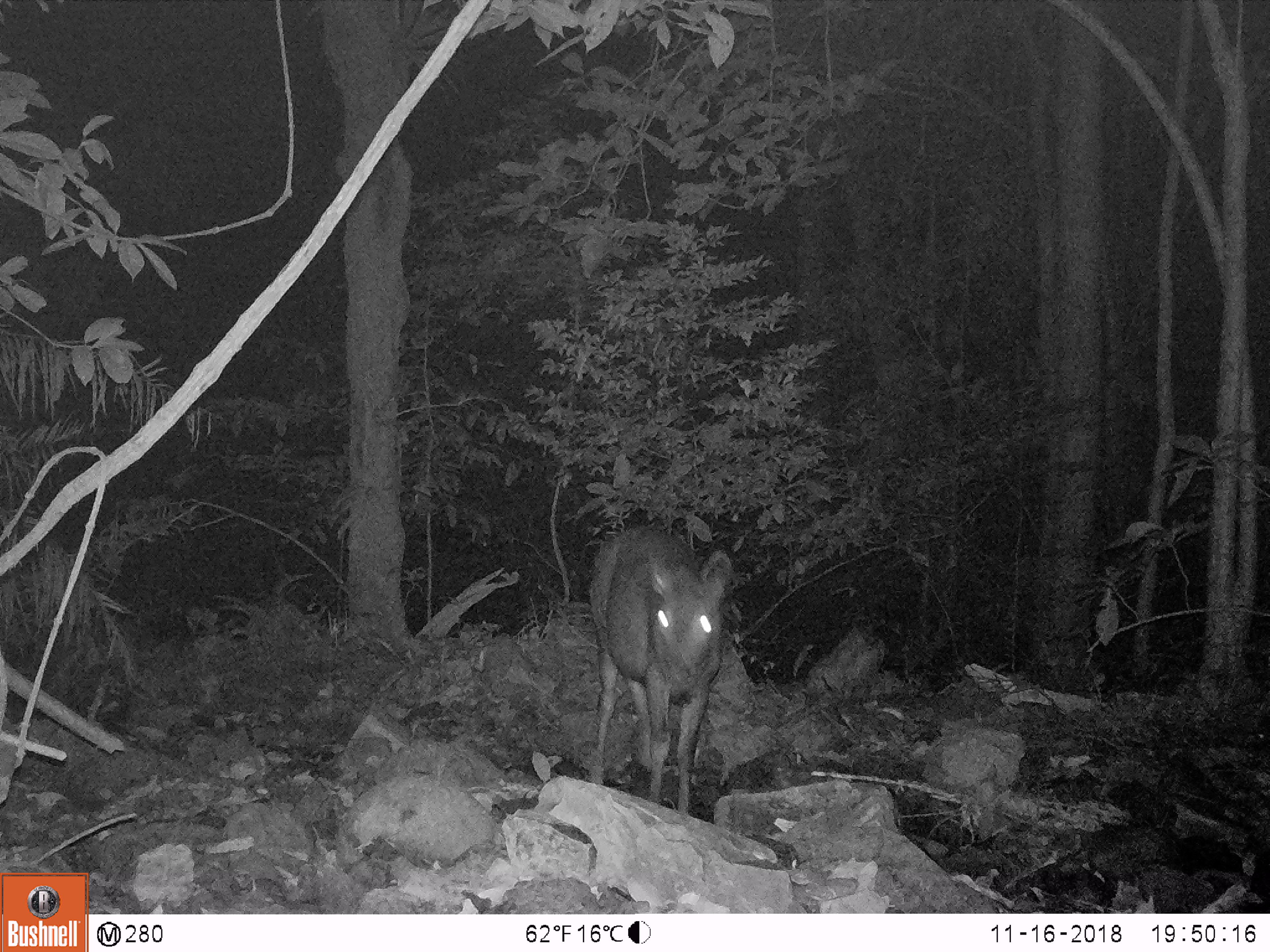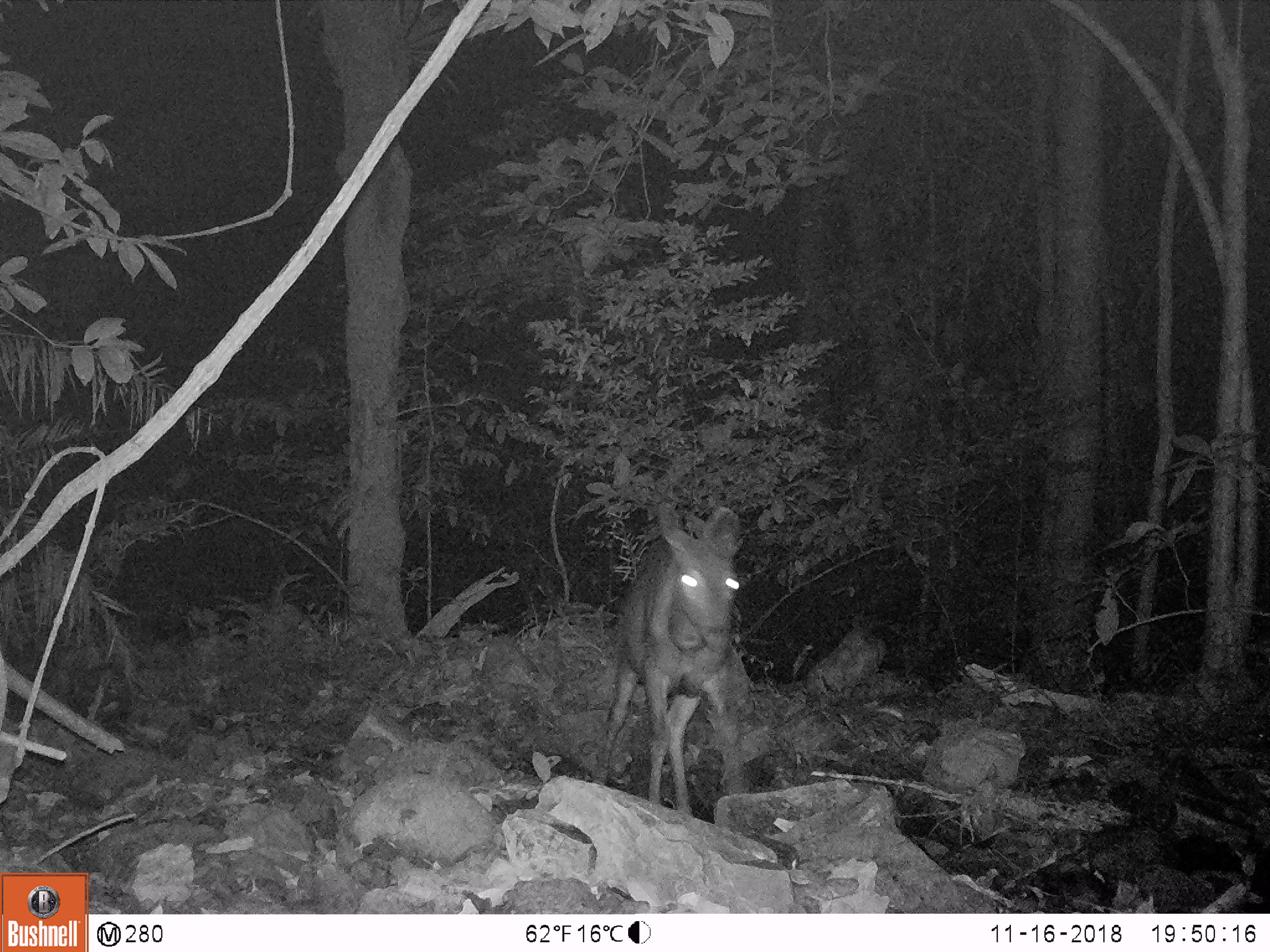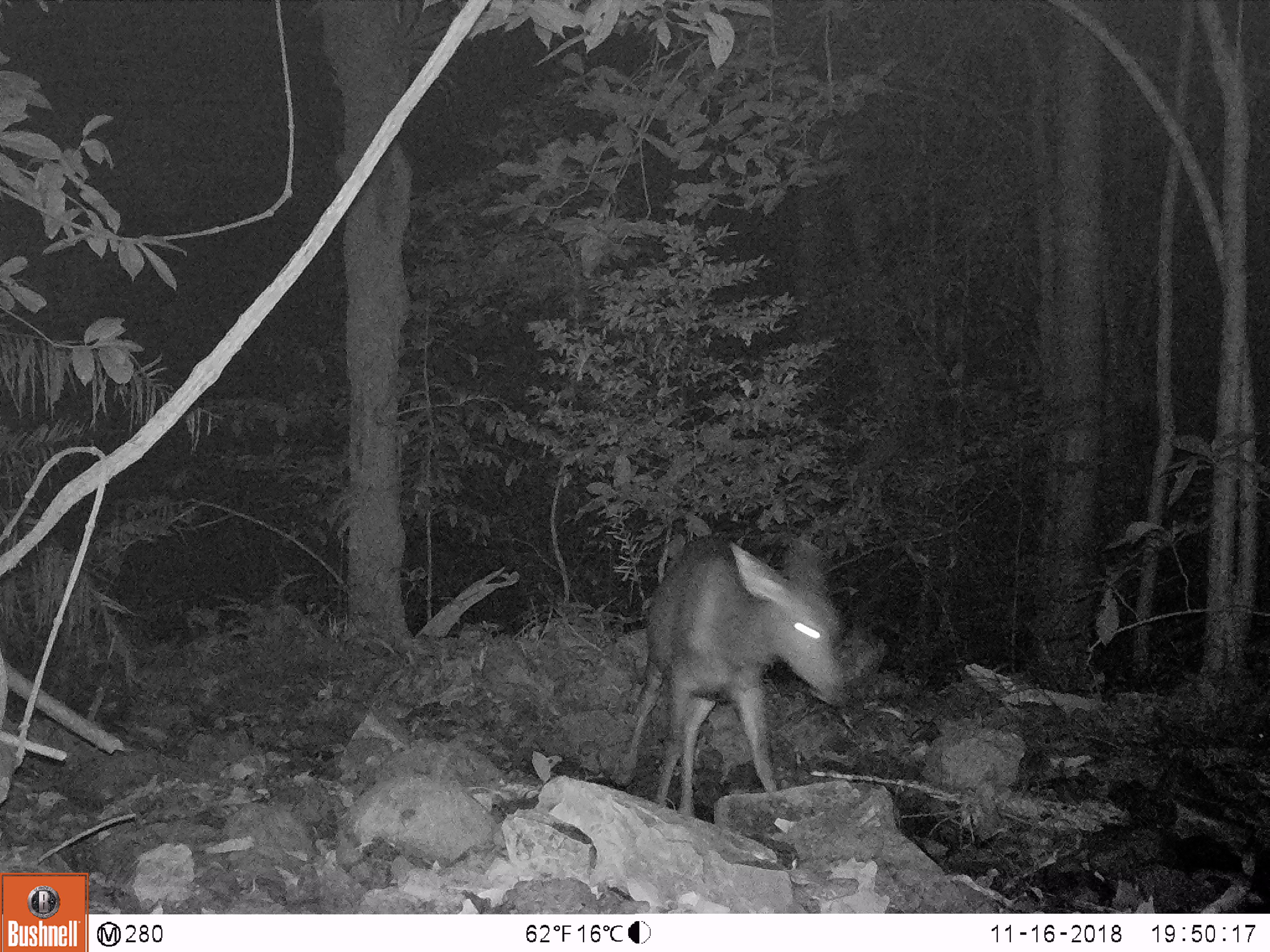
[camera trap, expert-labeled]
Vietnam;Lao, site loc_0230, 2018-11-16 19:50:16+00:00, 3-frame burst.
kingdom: Animalia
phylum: Chordata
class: Mammalia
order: Artiodactyla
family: Cervidae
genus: Rusa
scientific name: Rusa unicolor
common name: sambar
Sambar (Rusa unicolor). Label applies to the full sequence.